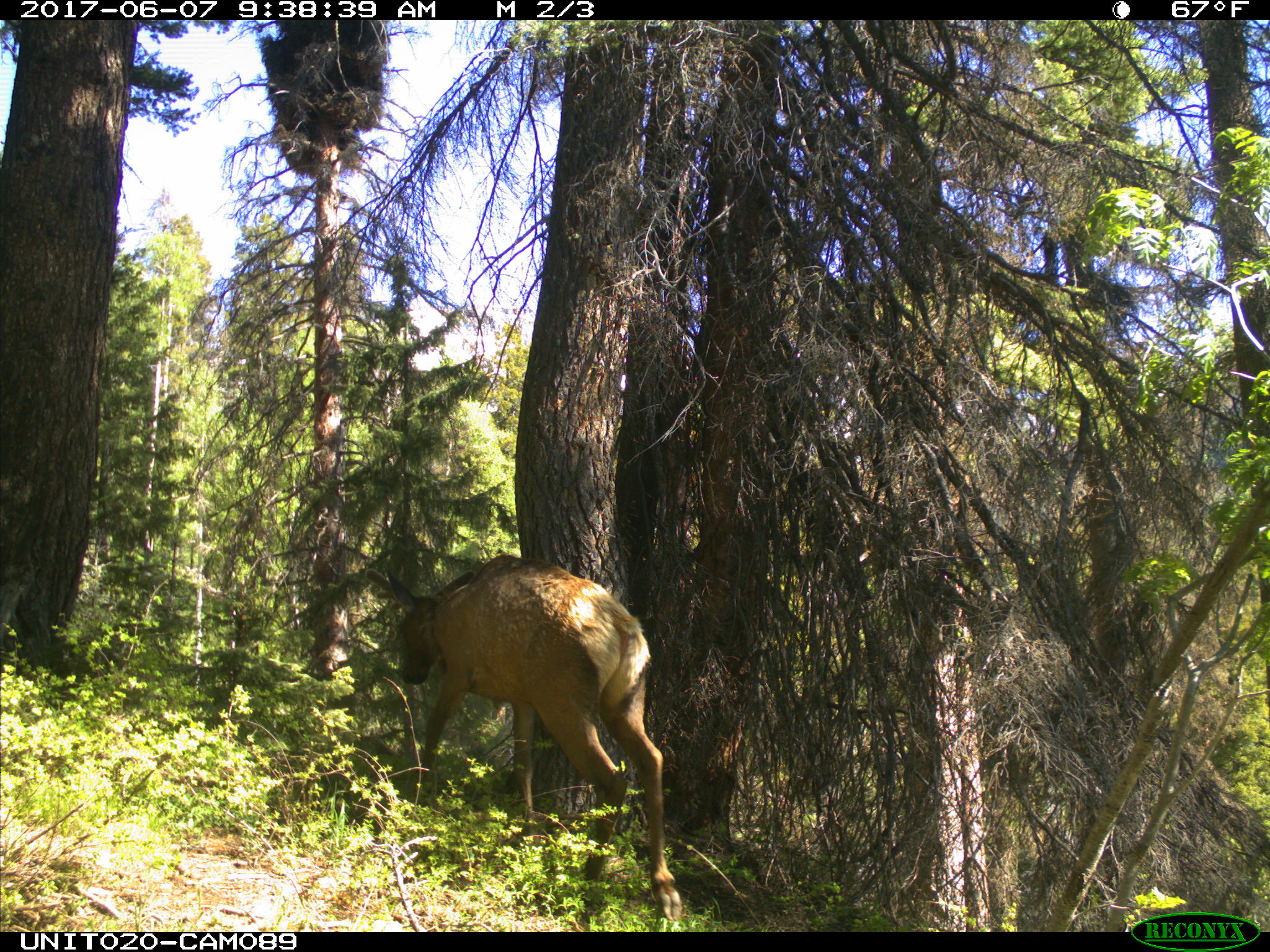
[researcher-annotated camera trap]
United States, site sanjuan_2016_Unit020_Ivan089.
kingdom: Animalia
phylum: Chordata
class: Mammalia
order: Artiodactyla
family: Cervidae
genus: Cervus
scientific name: Cervus elaphus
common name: red deer